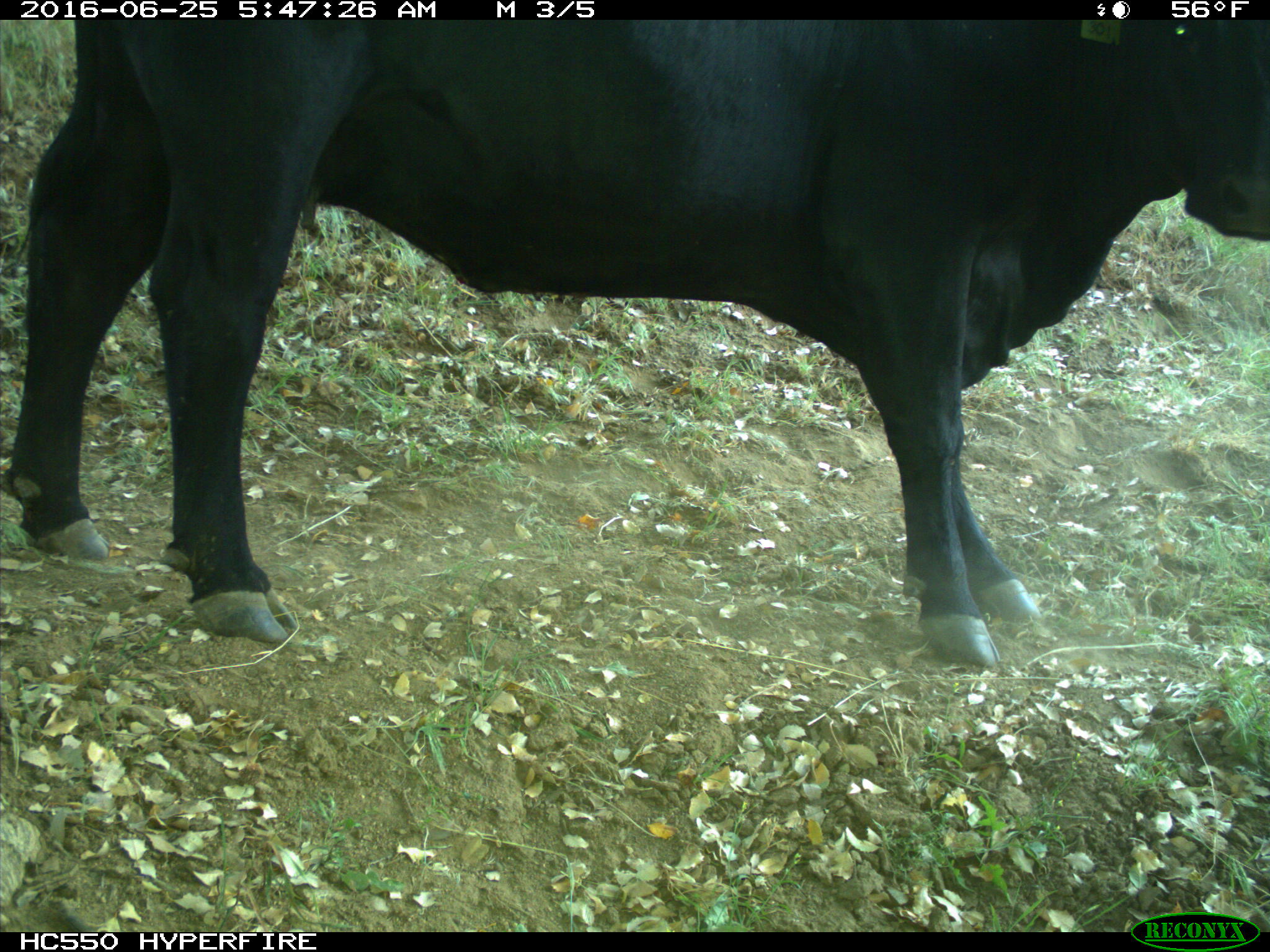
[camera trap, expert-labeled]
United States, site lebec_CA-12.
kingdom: Animalia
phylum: Chordata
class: Mammalia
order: Artiodactyla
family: Bovidae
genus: Bos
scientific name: Bos taurus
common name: domestic cow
Bos taurus (domestic cow).